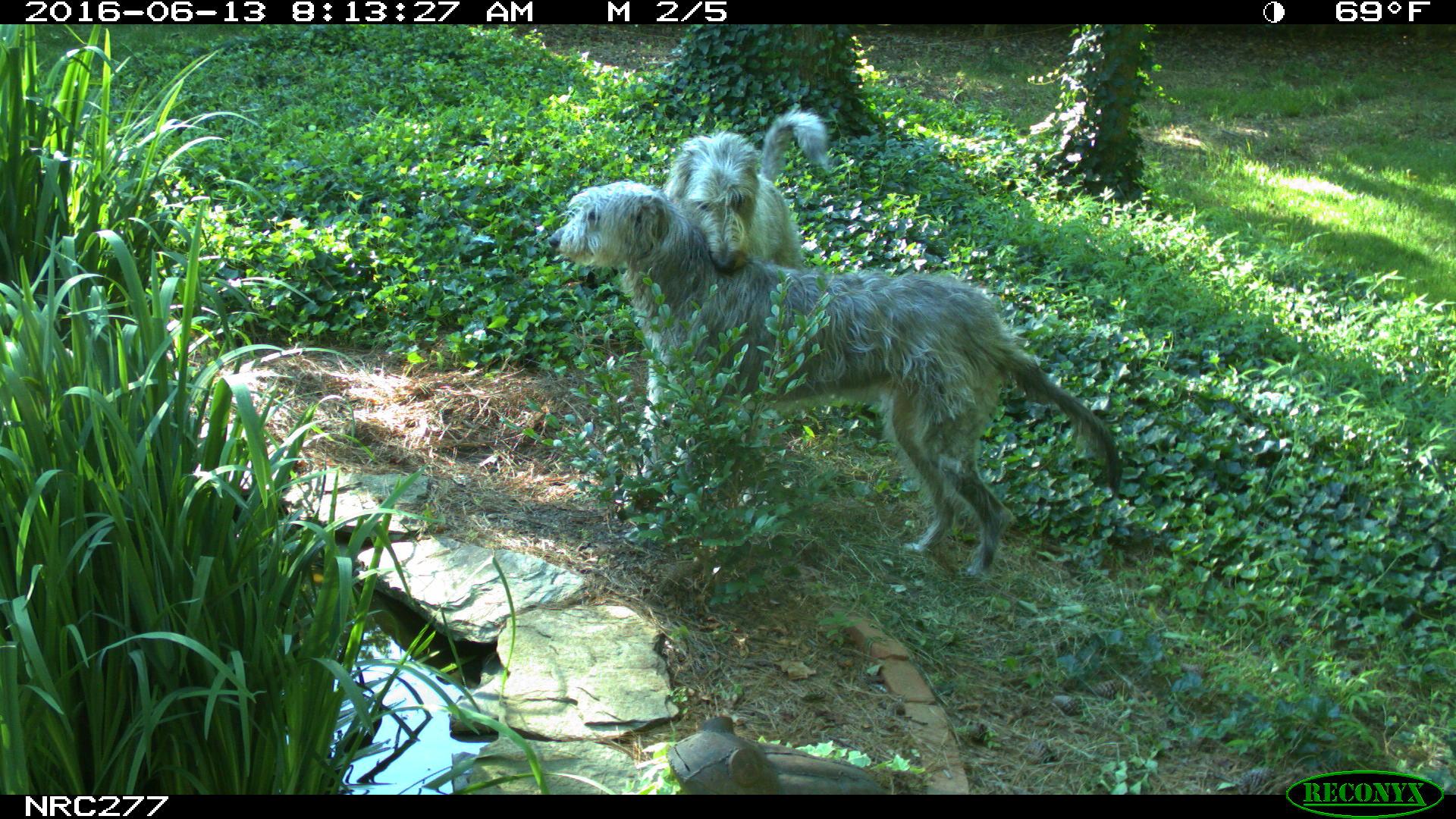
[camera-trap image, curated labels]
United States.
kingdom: Animalia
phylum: Chordata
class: Mammalia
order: Carnivora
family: Canidae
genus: Canis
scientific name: Canis familiaris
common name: domestic dog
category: Dog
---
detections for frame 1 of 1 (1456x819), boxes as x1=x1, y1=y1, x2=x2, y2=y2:
Dog: x1=542, y1=163, x2=1130, y2=585; x1=664, y1=87, x2=844, y2=277